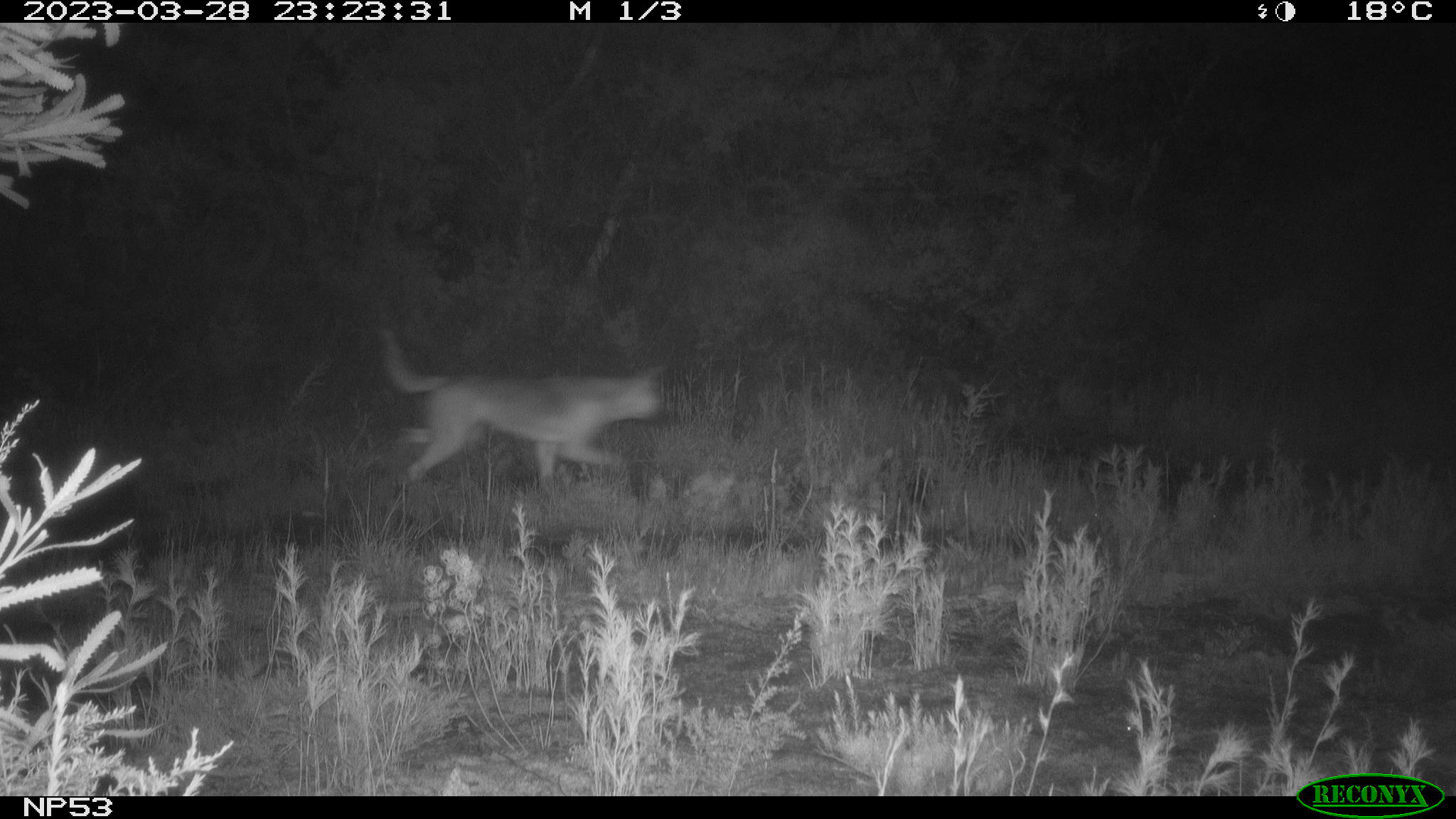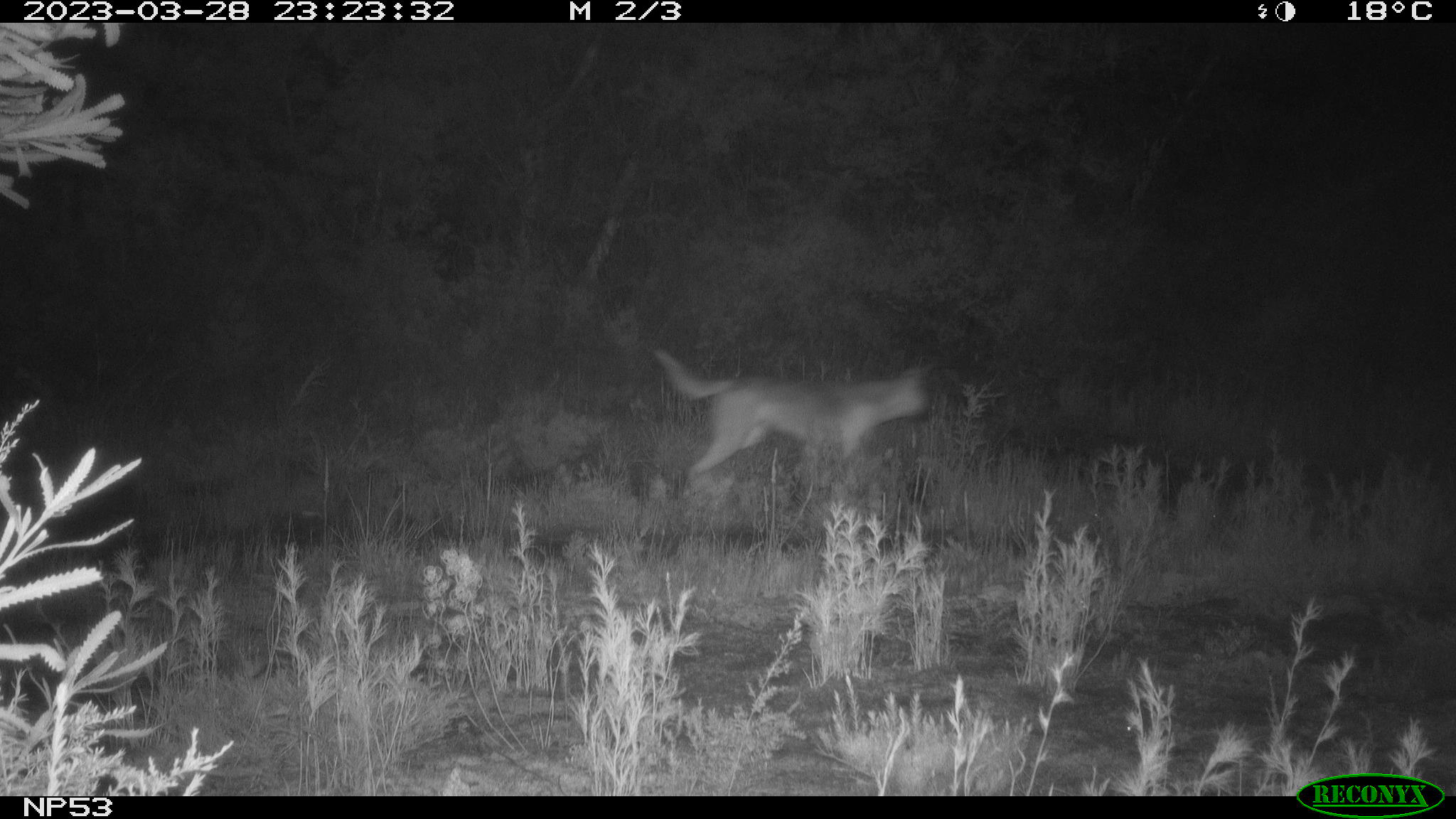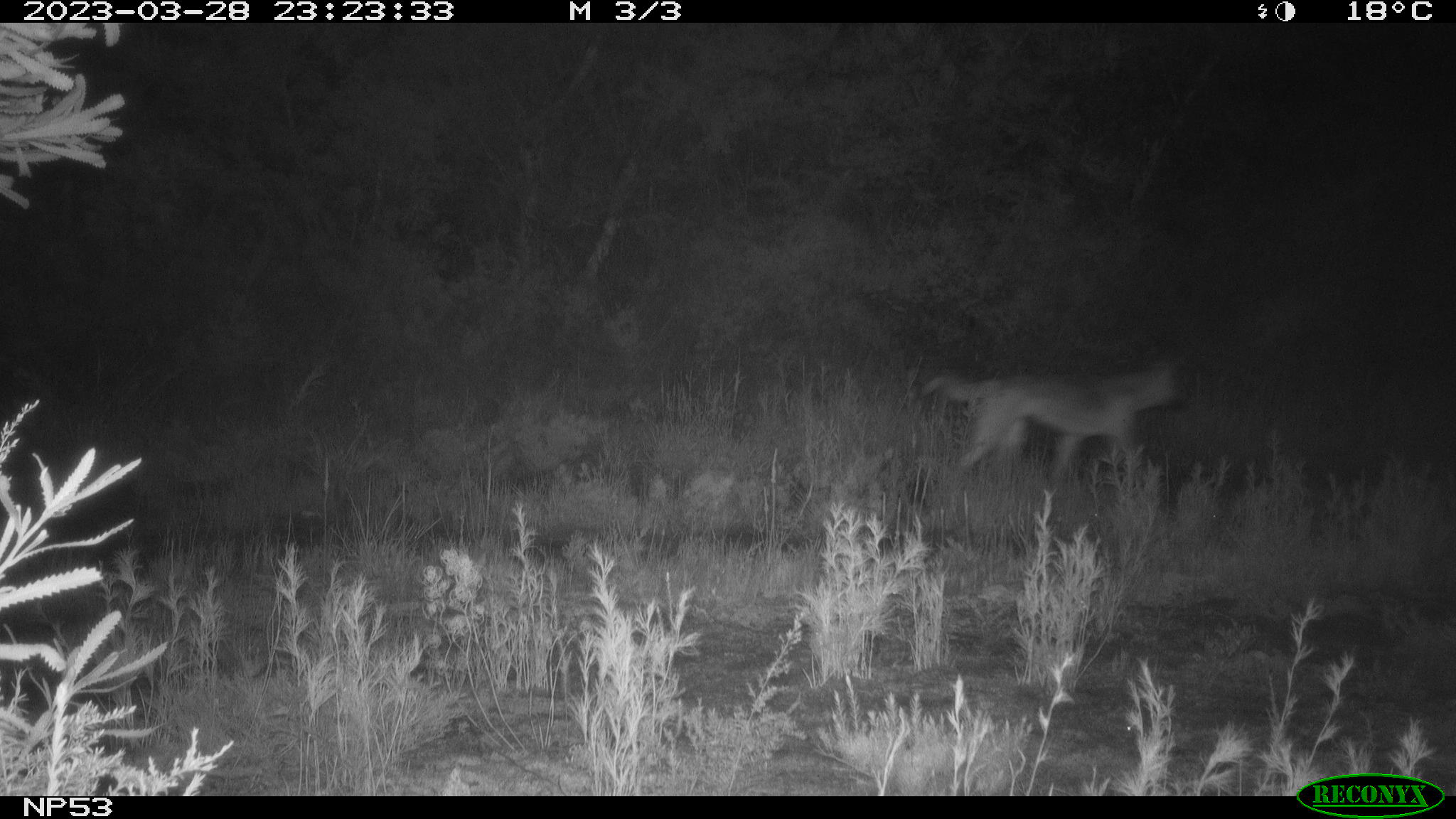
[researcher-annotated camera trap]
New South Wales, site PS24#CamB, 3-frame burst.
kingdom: Animalia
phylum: Chordata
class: Mammalia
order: Carnivora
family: Canidae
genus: Canis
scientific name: Canis familiaris dingo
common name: dingo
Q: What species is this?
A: Dingo (Canis familiaris dingo).